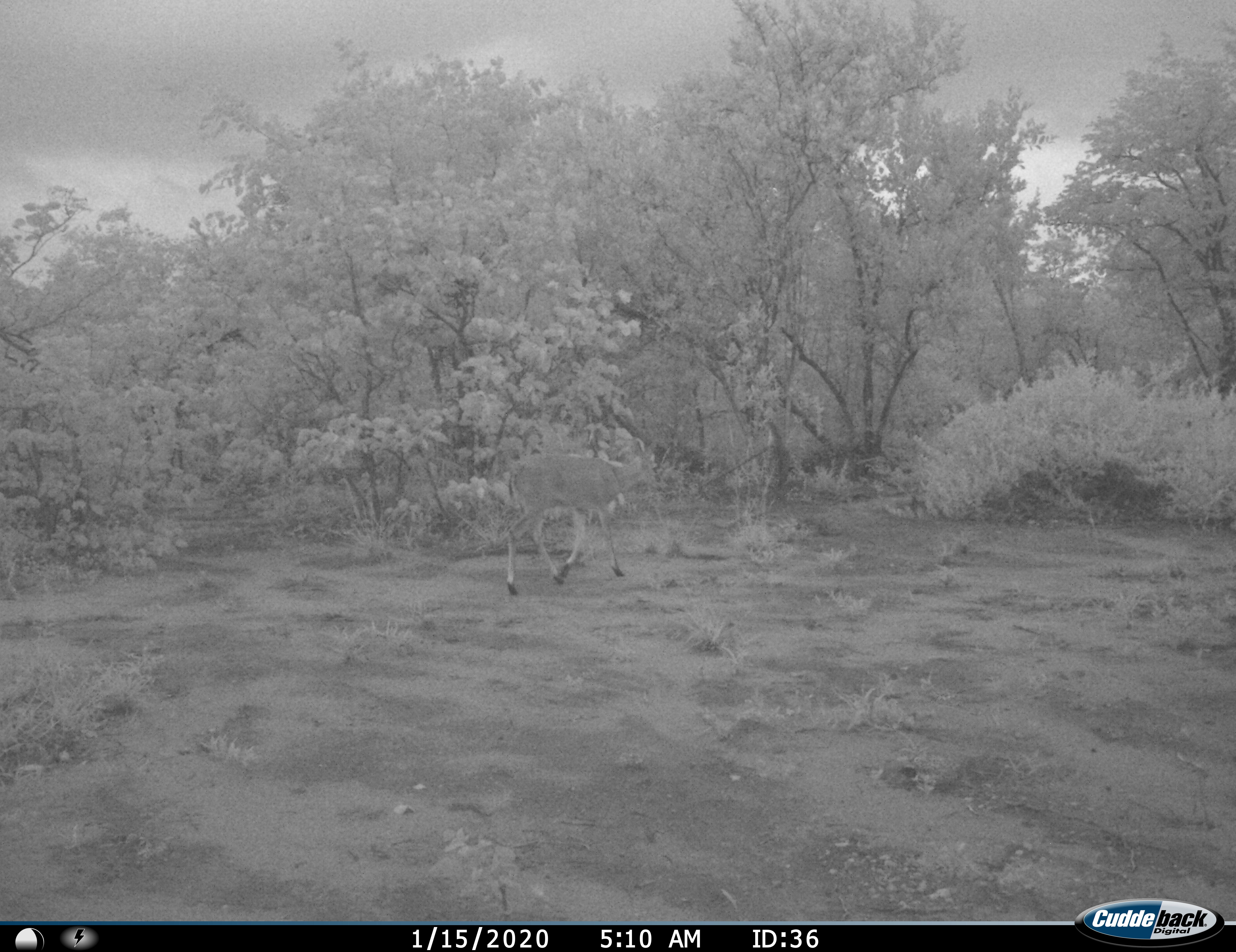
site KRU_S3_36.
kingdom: Animalia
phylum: Chordata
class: Mammalia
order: Artiodactyla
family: Bovidae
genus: Aepyceros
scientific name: Aepyceros melampus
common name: impala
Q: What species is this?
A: Impala (Aepyceros melampus).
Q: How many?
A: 1.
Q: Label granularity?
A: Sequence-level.